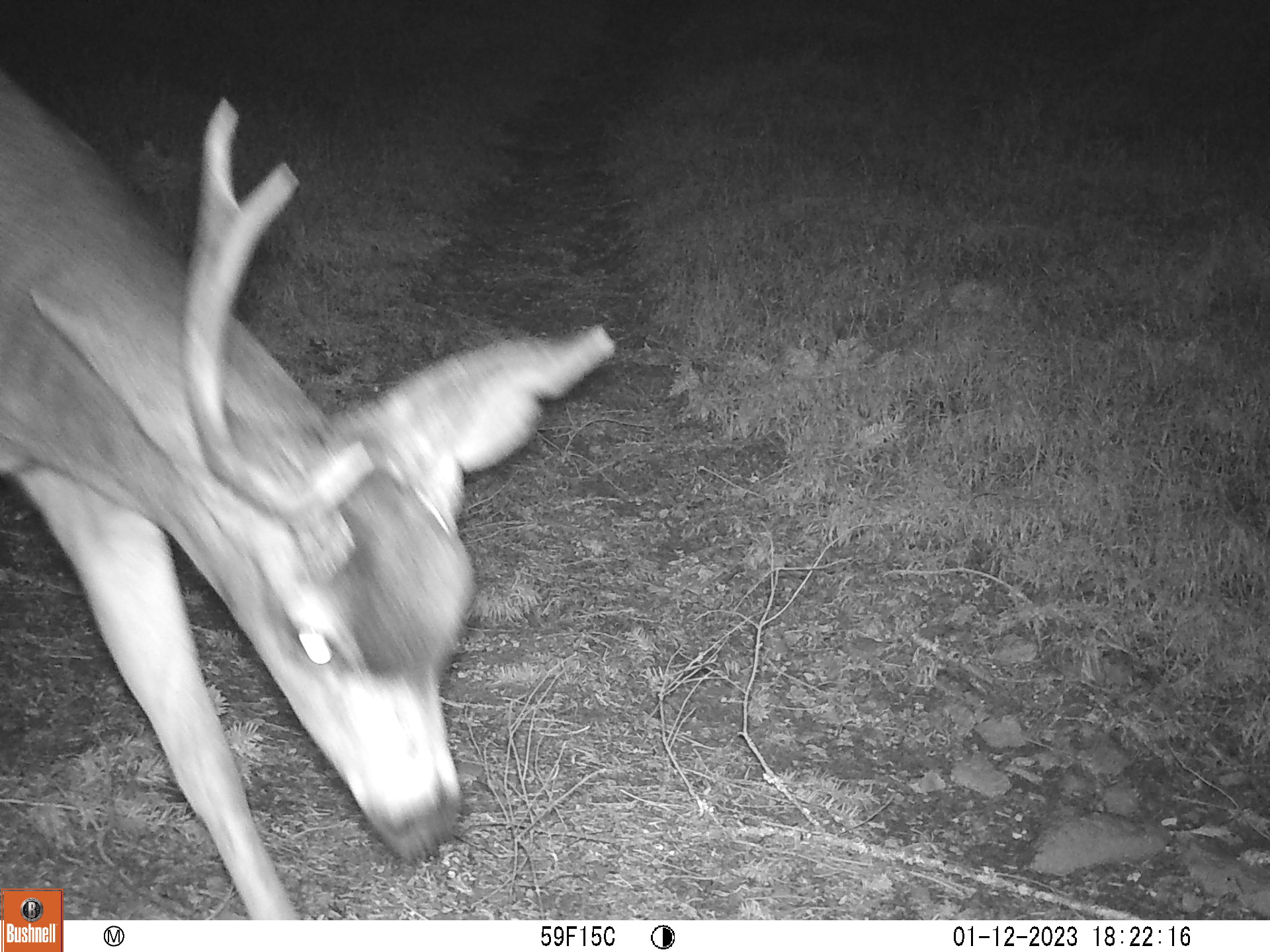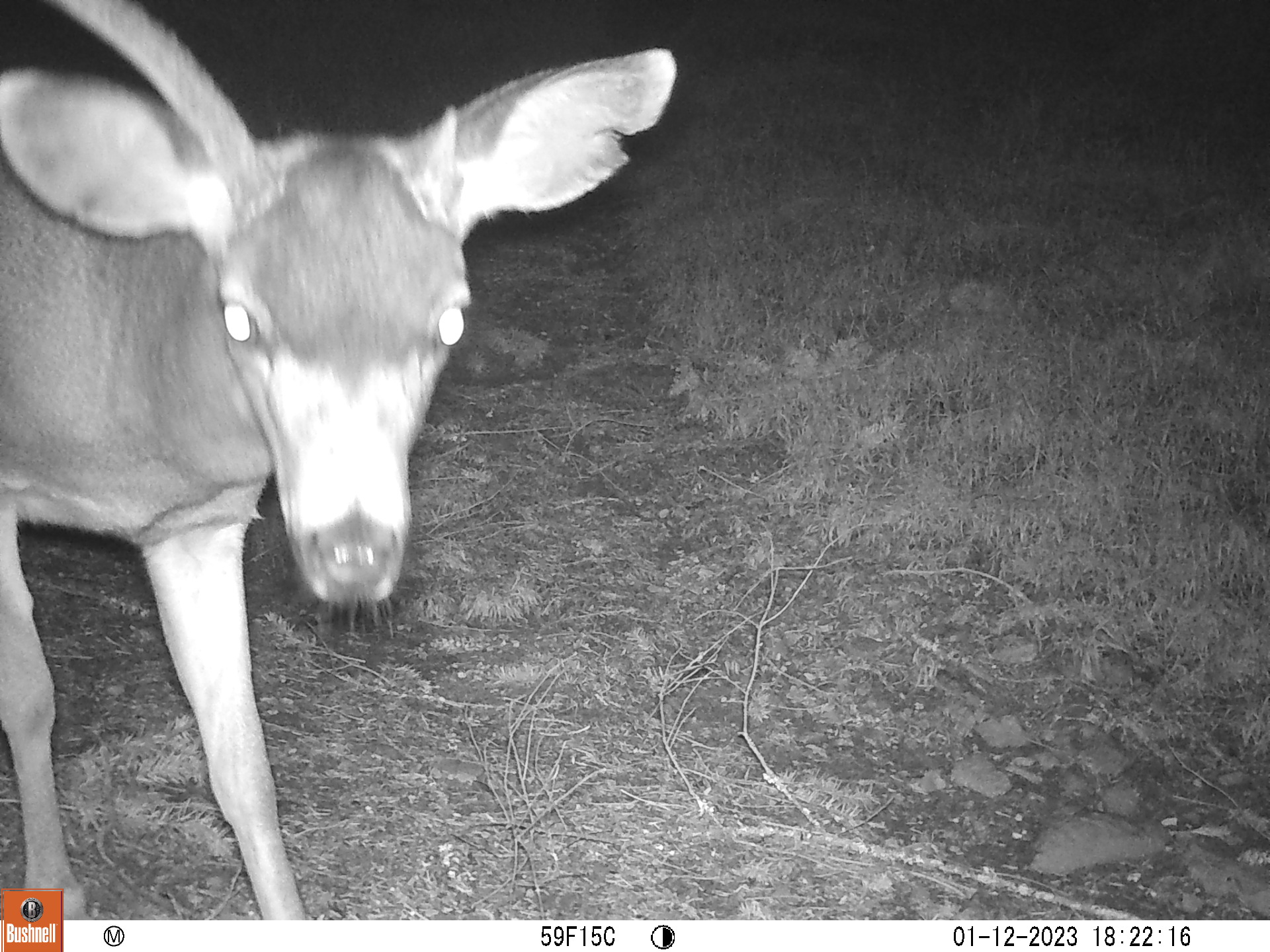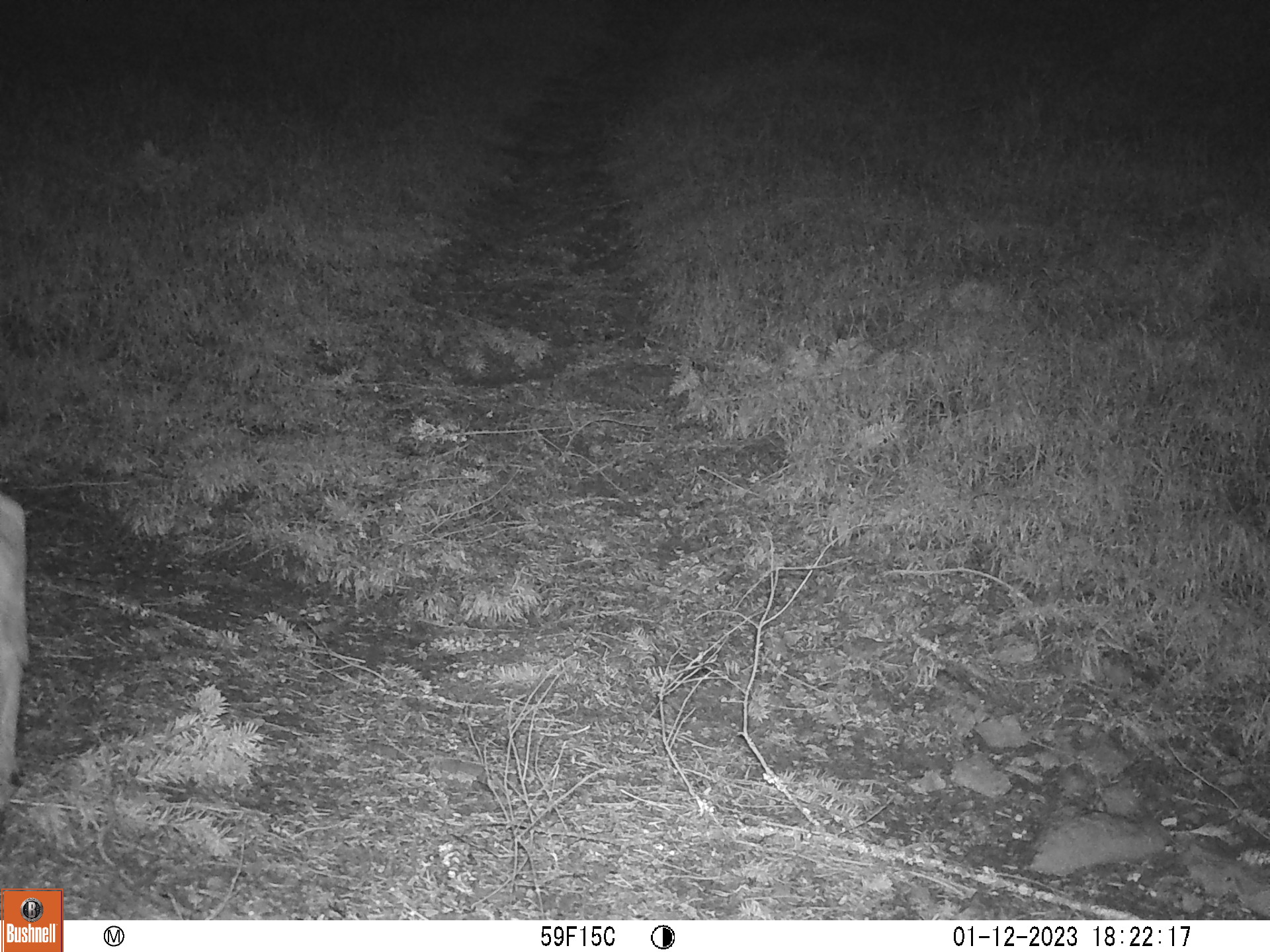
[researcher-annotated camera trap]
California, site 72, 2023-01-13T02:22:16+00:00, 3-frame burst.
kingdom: Animalia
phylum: Chordata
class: Mammalia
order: Artiodactyla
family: Cervidae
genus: Odocoileus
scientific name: Odocoileus hemionus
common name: mule deer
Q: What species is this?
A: Mule deer (Odocoileus hemionus).